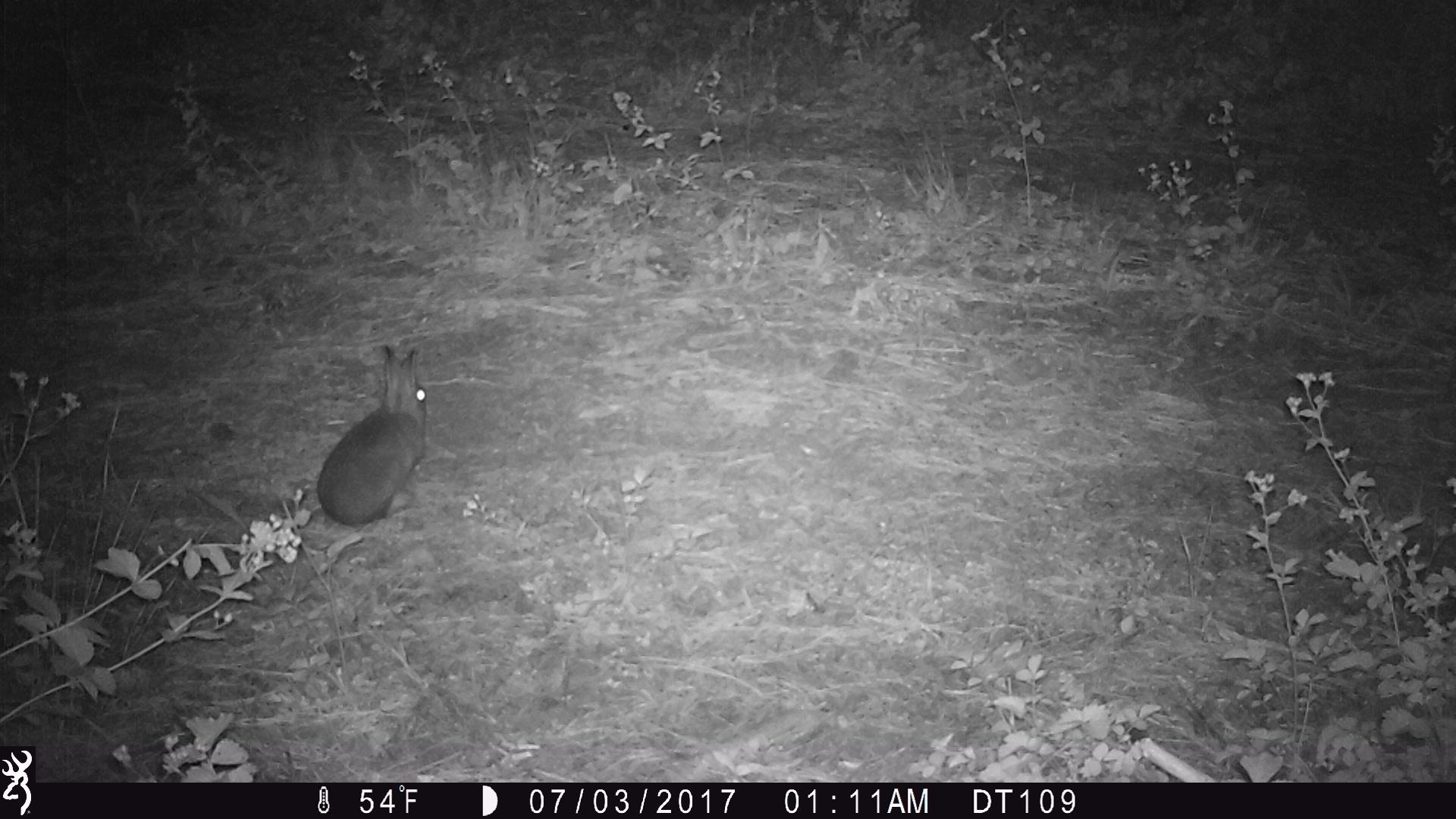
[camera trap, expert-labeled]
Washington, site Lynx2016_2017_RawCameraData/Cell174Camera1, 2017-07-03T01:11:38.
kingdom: Animalia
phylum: Chordata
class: Mammalia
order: Lagomorpha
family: Leporidae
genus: Lepus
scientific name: Lepus americanus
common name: snowshoe hare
Lepus americanus (snowshoe hare). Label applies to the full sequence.